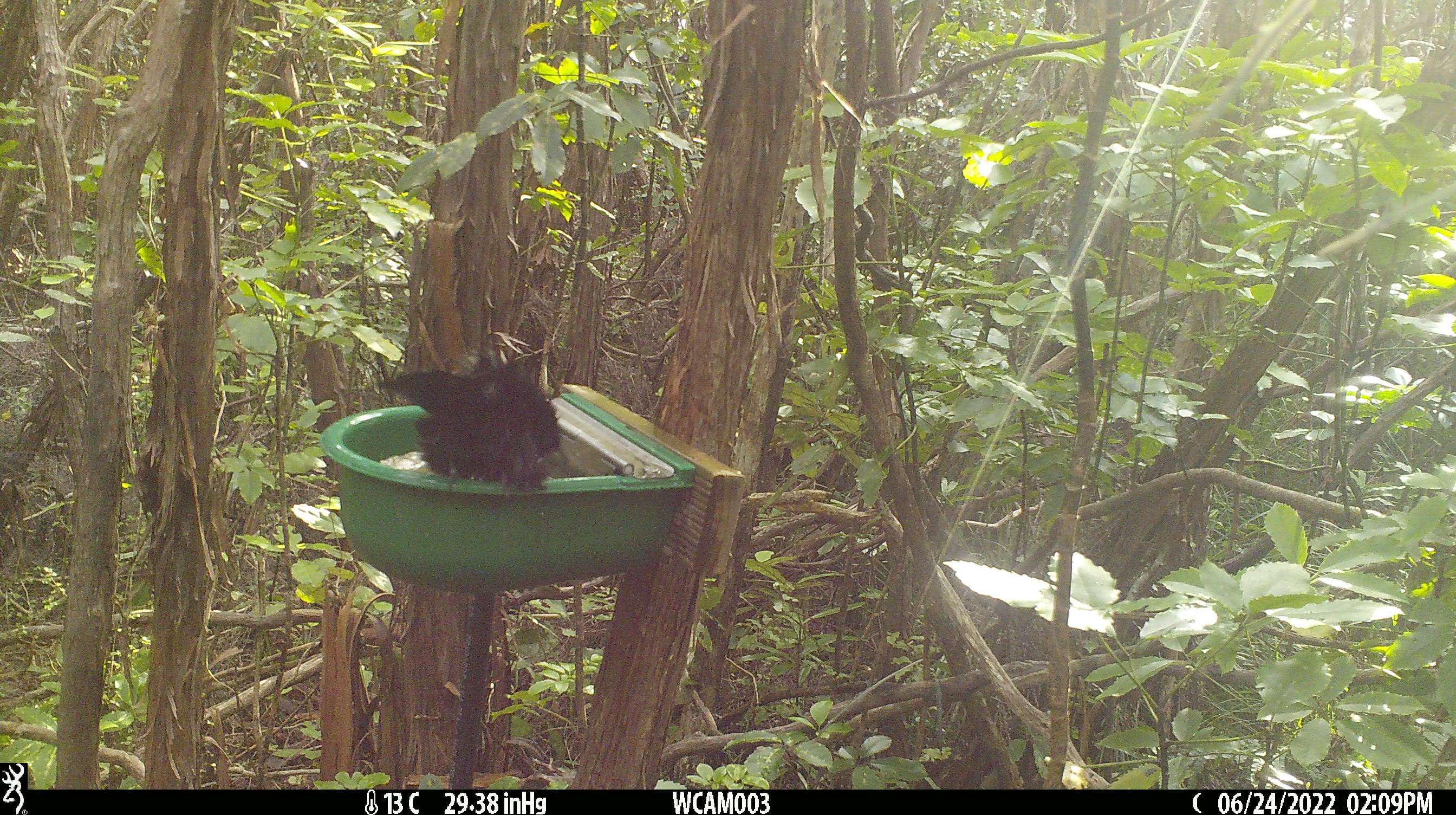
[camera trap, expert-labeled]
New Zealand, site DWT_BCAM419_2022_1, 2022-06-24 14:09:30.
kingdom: Animalia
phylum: Chordata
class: Aves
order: Passeriformes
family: Meliphagidae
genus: Prosthemadera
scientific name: Prosthemadera novaeseelandiae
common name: tui